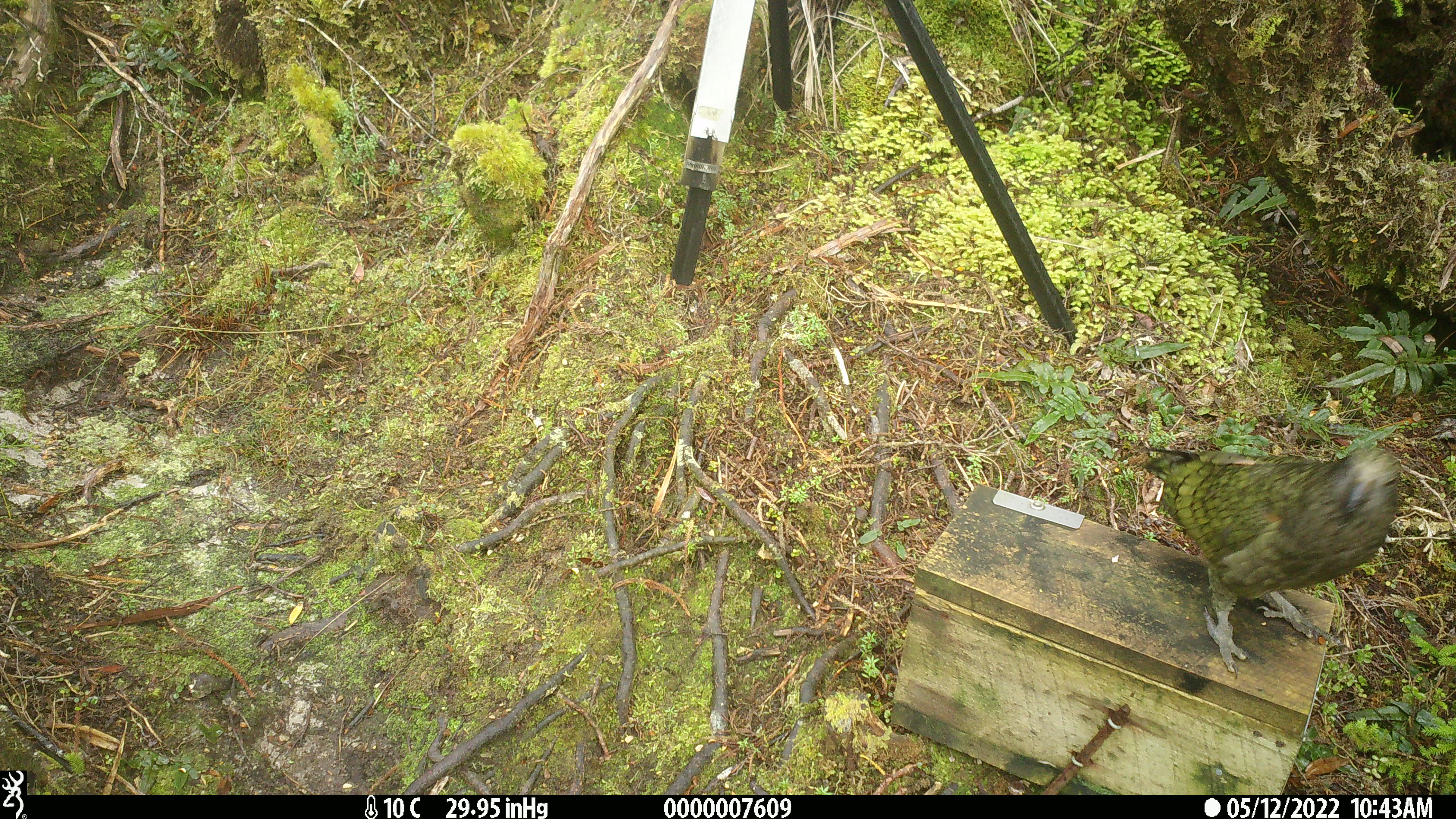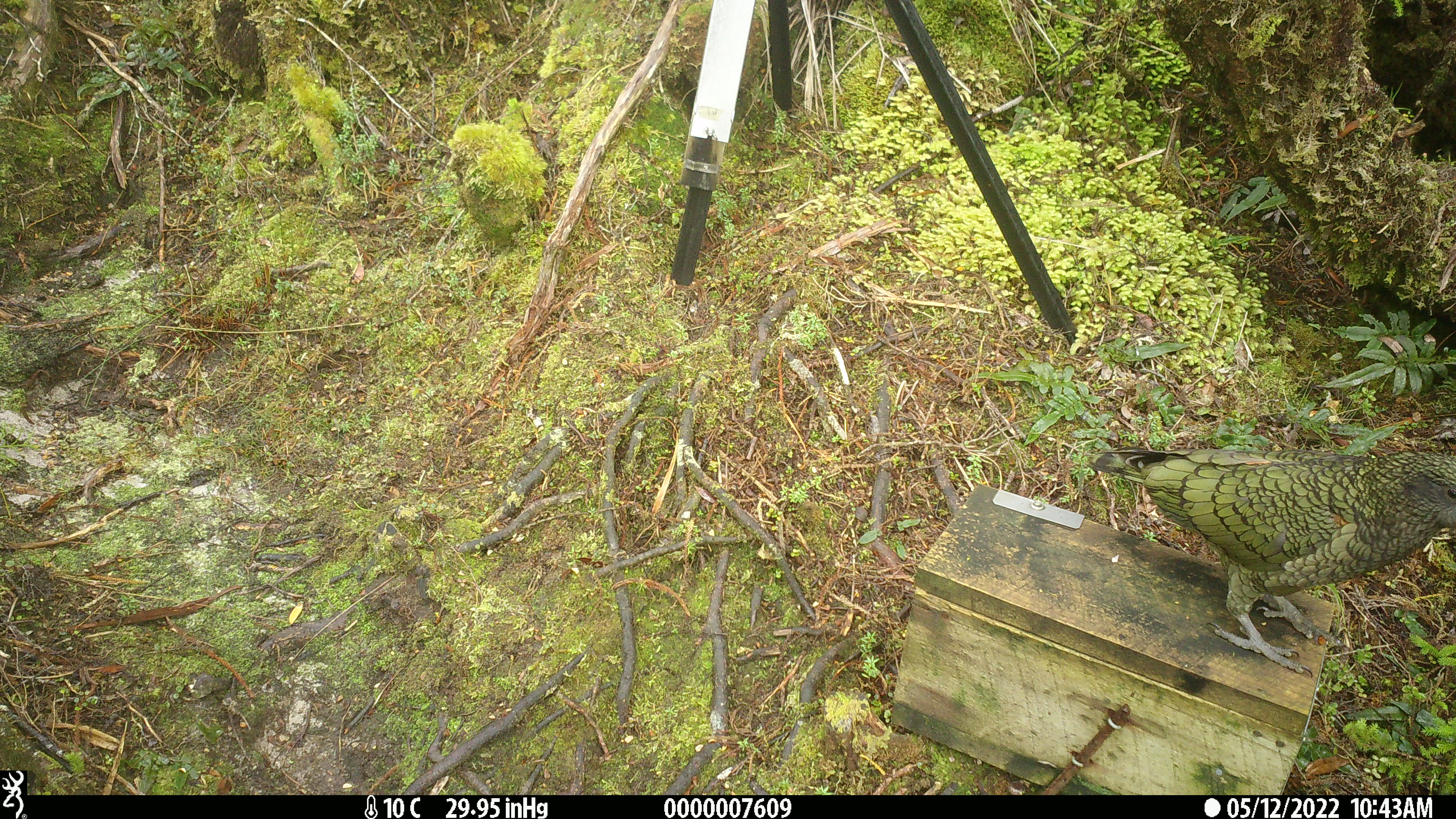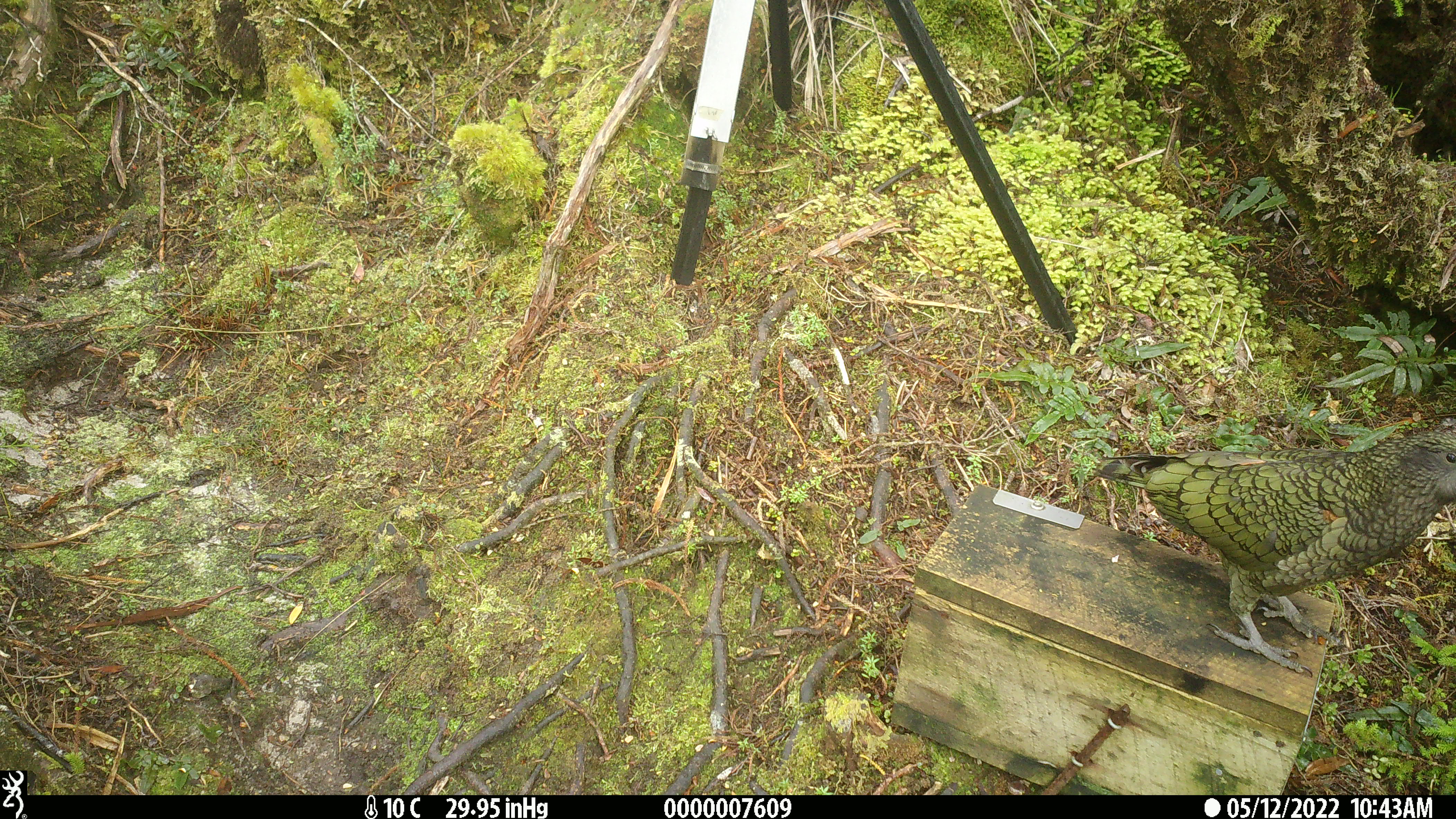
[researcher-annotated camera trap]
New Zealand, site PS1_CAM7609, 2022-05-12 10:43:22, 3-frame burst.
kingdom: Animalia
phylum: Chordata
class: Aves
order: Psittaciformes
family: Strigopidae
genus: Nestor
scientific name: Nestor notabilis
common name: kea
Kea (Nestor notabilis).